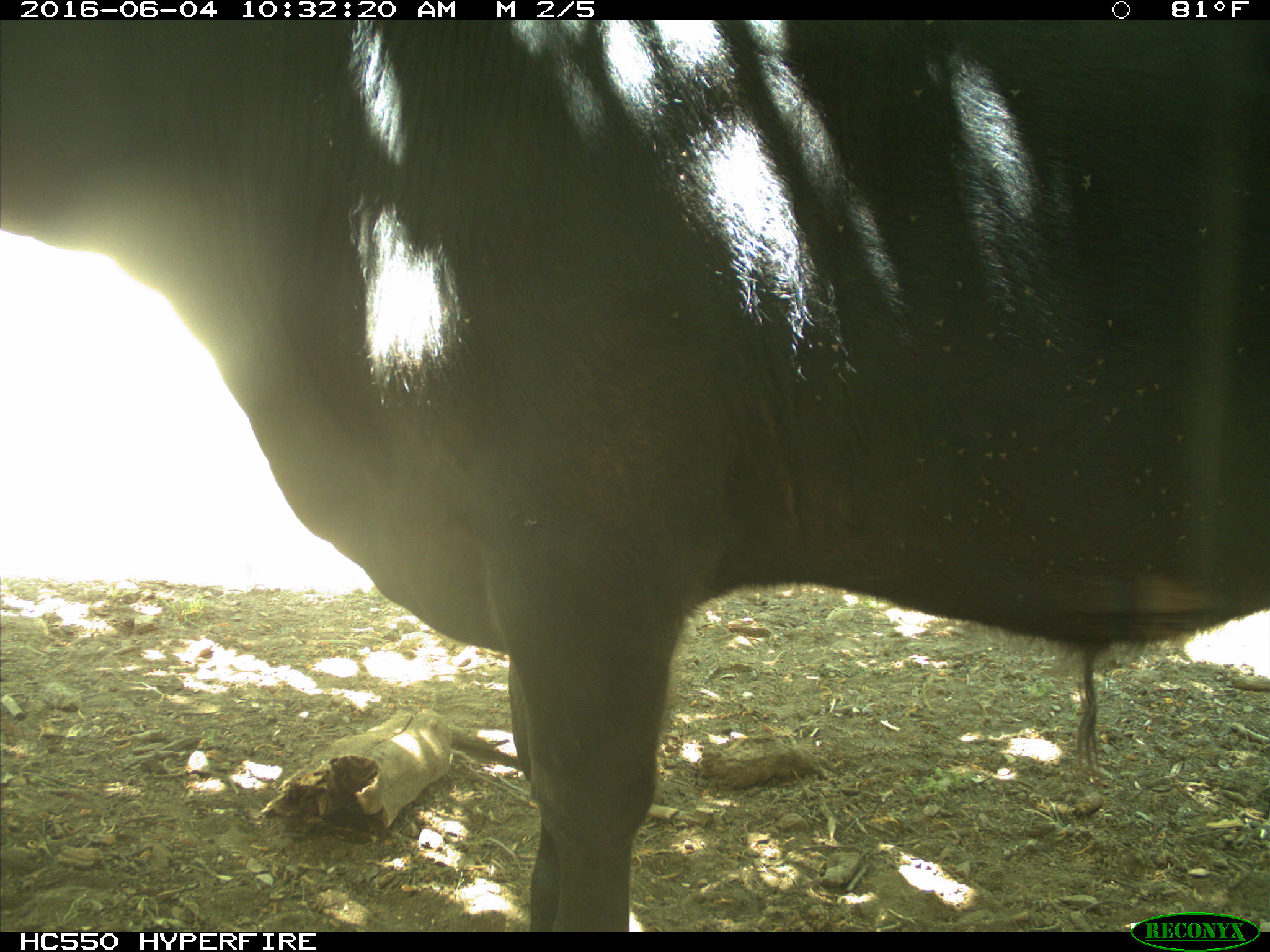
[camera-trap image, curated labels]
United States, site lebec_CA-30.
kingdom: Animalia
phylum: Chordata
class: Mammalia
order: Artiodactyla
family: Bovidae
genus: Bos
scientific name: Bos taurus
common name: domestic cow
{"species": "Bos taurus (domestic cow)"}